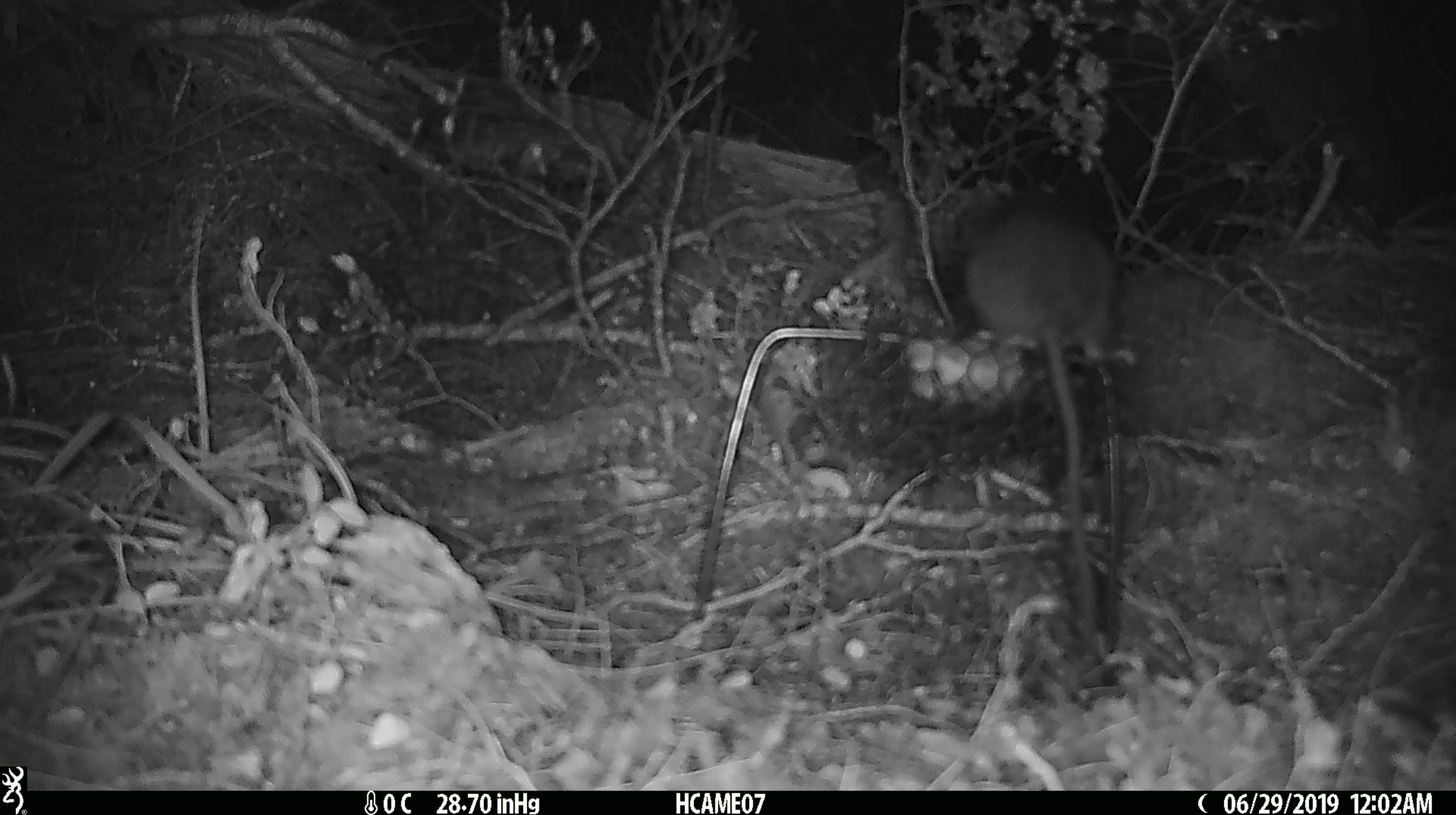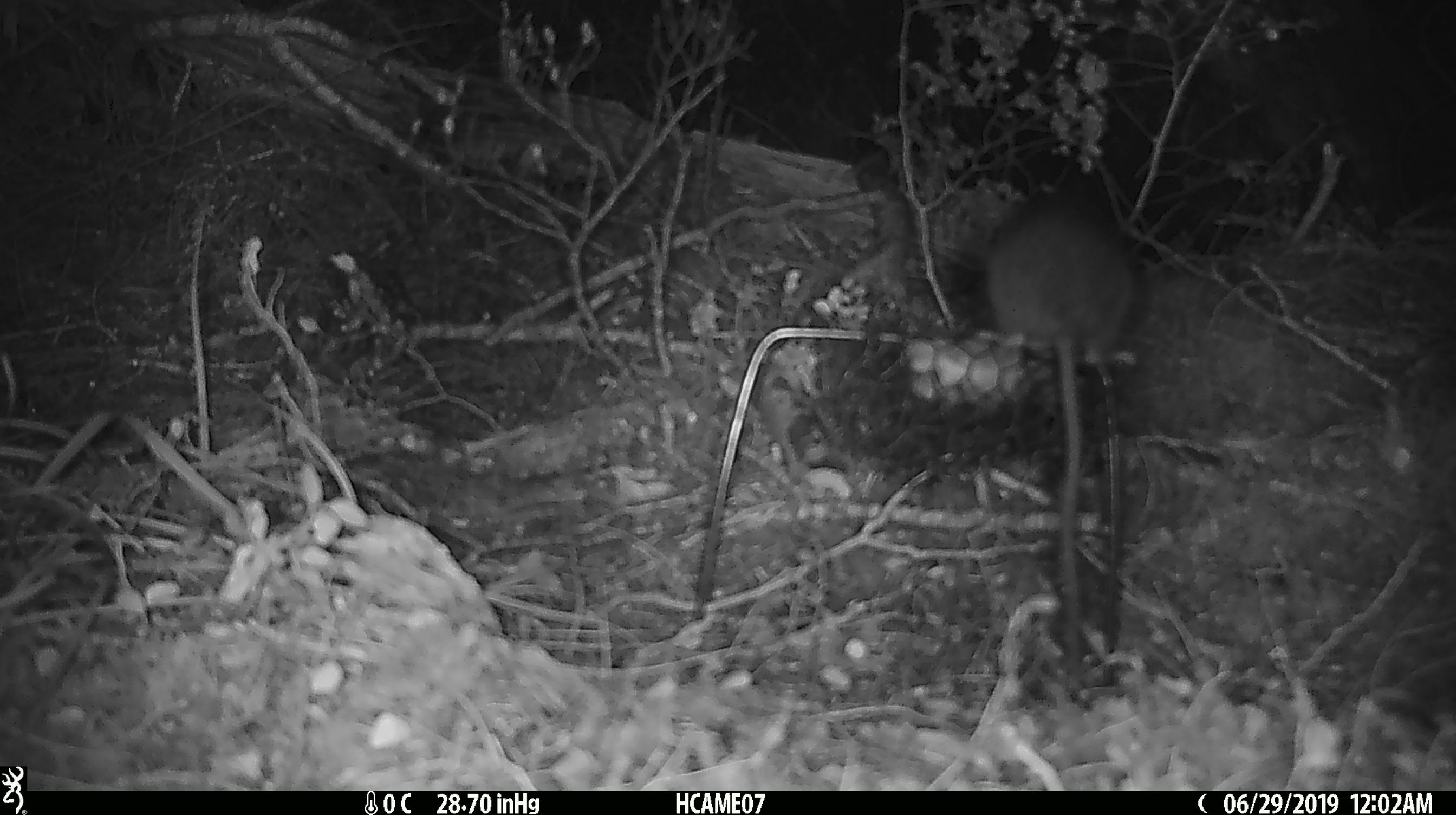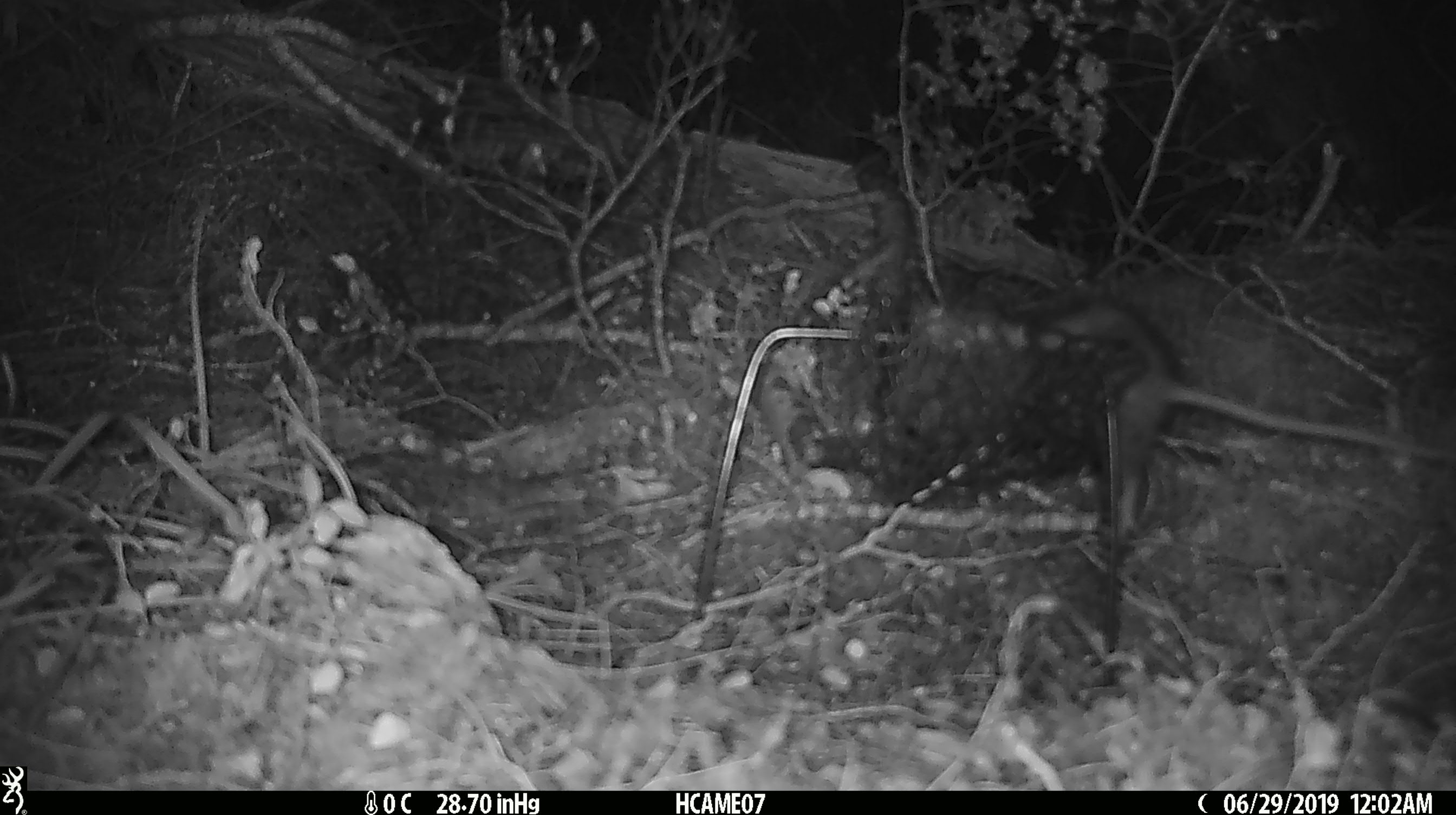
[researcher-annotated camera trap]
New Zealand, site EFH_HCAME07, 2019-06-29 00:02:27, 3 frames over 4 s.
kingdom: Animalia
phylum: Chordata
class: Mammalia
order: Rodentia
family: Muridae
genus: Rattus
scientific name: Rattus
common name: rat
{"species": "rat (Rattus)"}